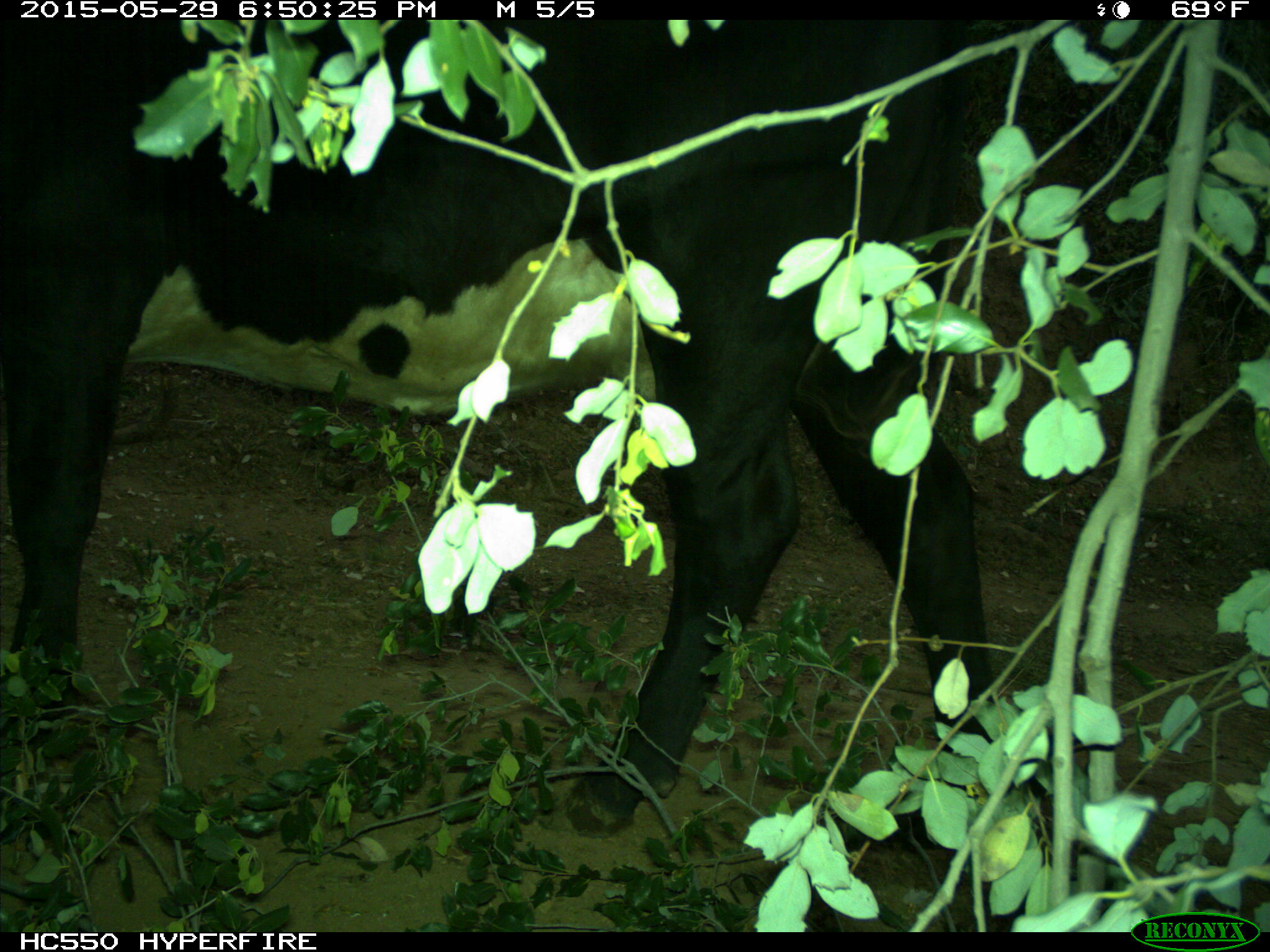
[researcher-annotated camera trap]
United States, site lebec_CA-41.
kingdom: Animalia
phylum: Chordata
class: Mammalia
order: Artiodactyla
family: Bovidae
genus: Bos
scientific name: Bos taurus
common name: domestic cow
Bos taurus (domestic cow).